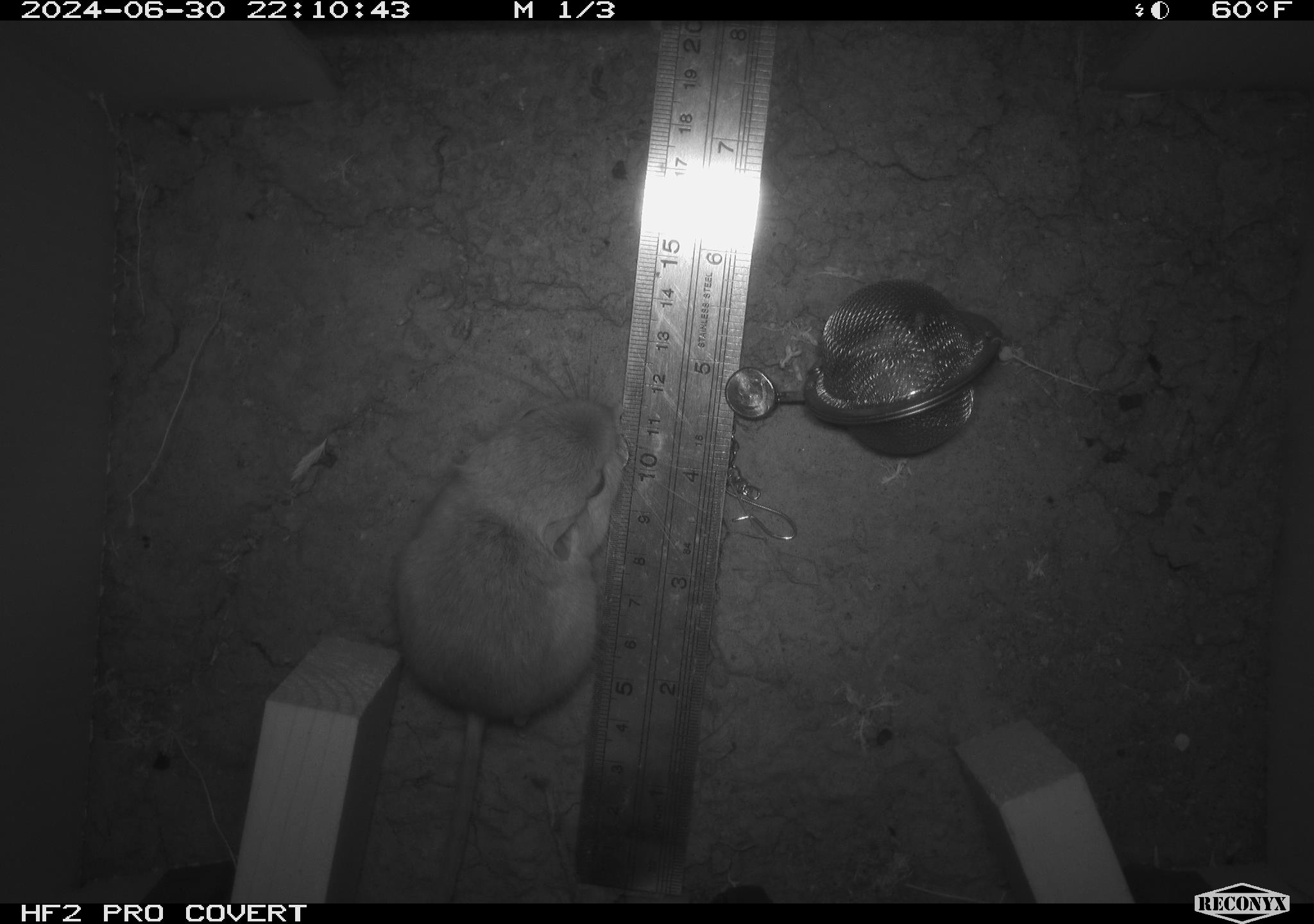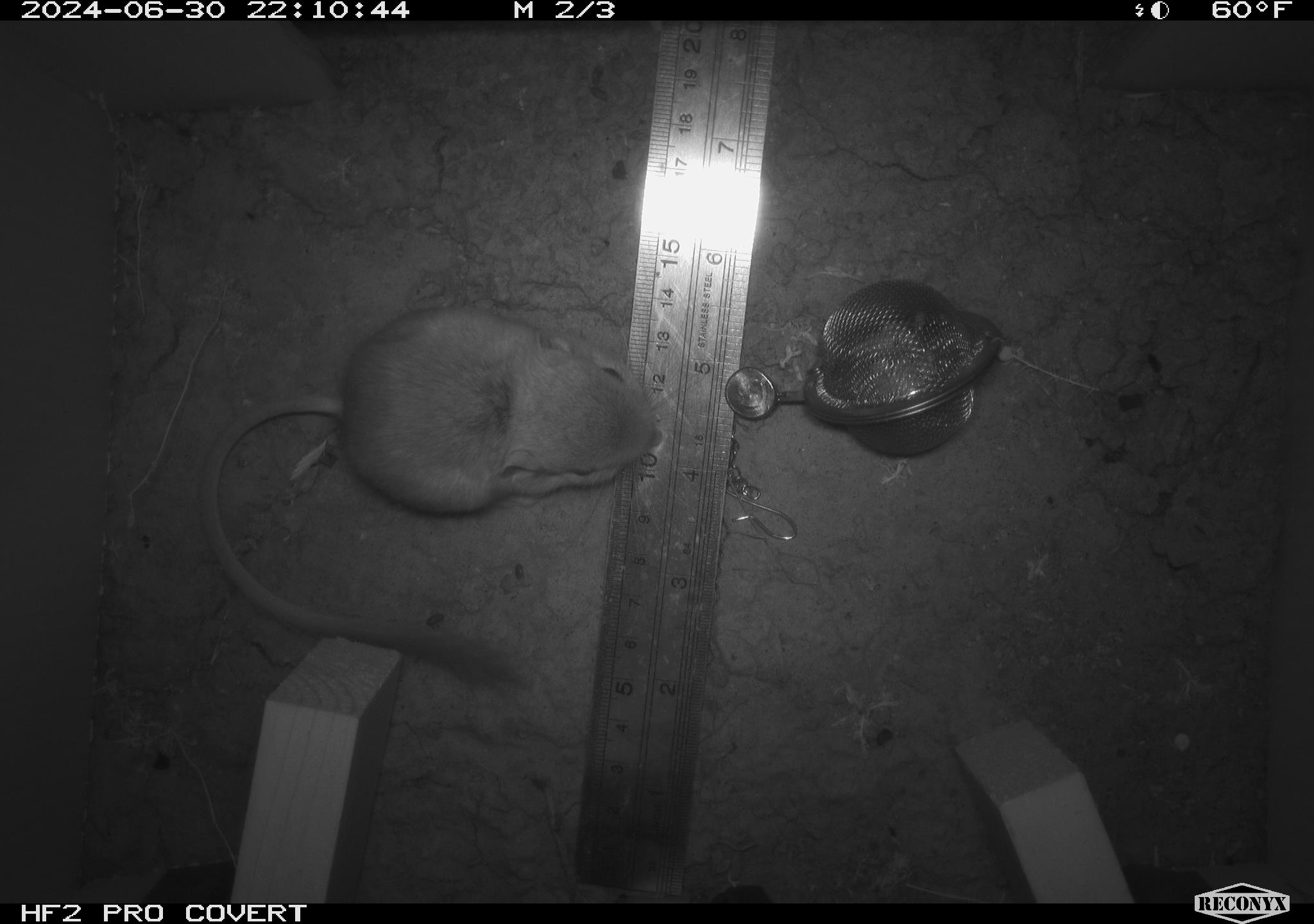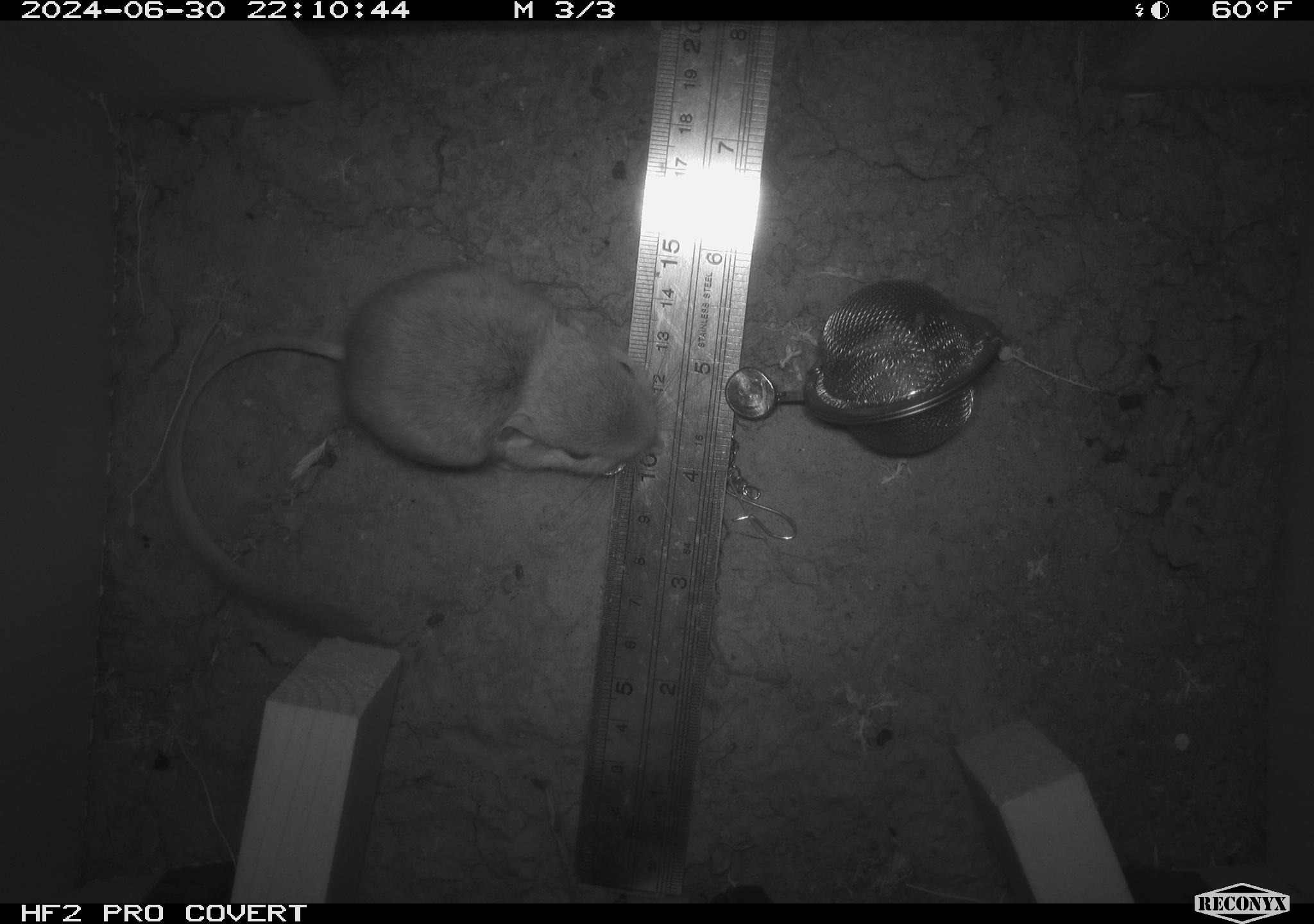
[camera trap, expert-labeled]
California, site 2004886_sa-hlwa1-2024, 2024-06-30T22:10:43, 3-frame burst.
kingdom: Animalia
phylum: Chordata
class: Mammalia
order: Rodentia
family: Heteromyidae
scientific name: Heteromyidae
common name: kangaroo rats and pocket mice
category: heteromyidae family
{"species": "heteromyidae family (kangaroo rats and pocket mice) (Heteromyidae)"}